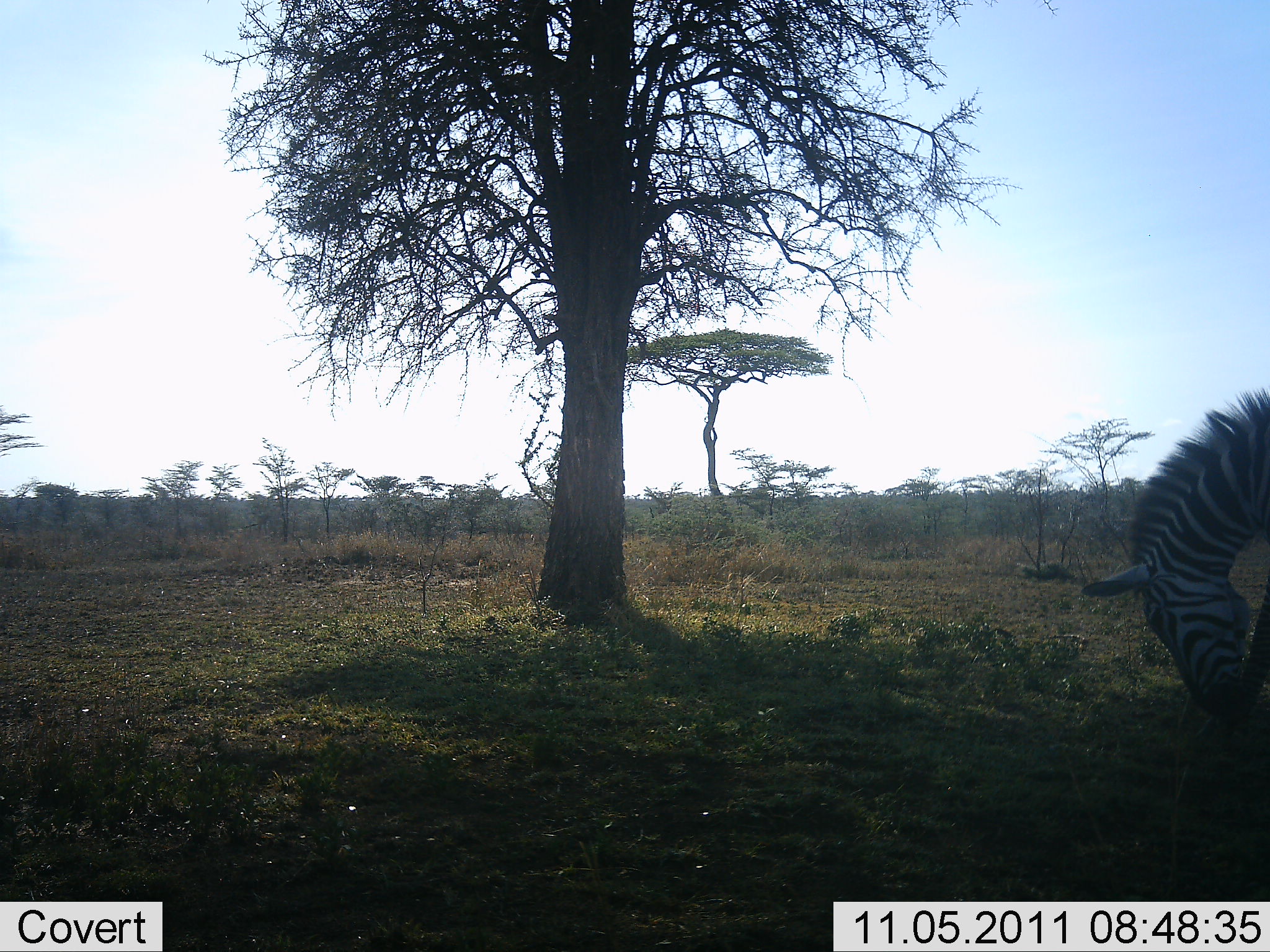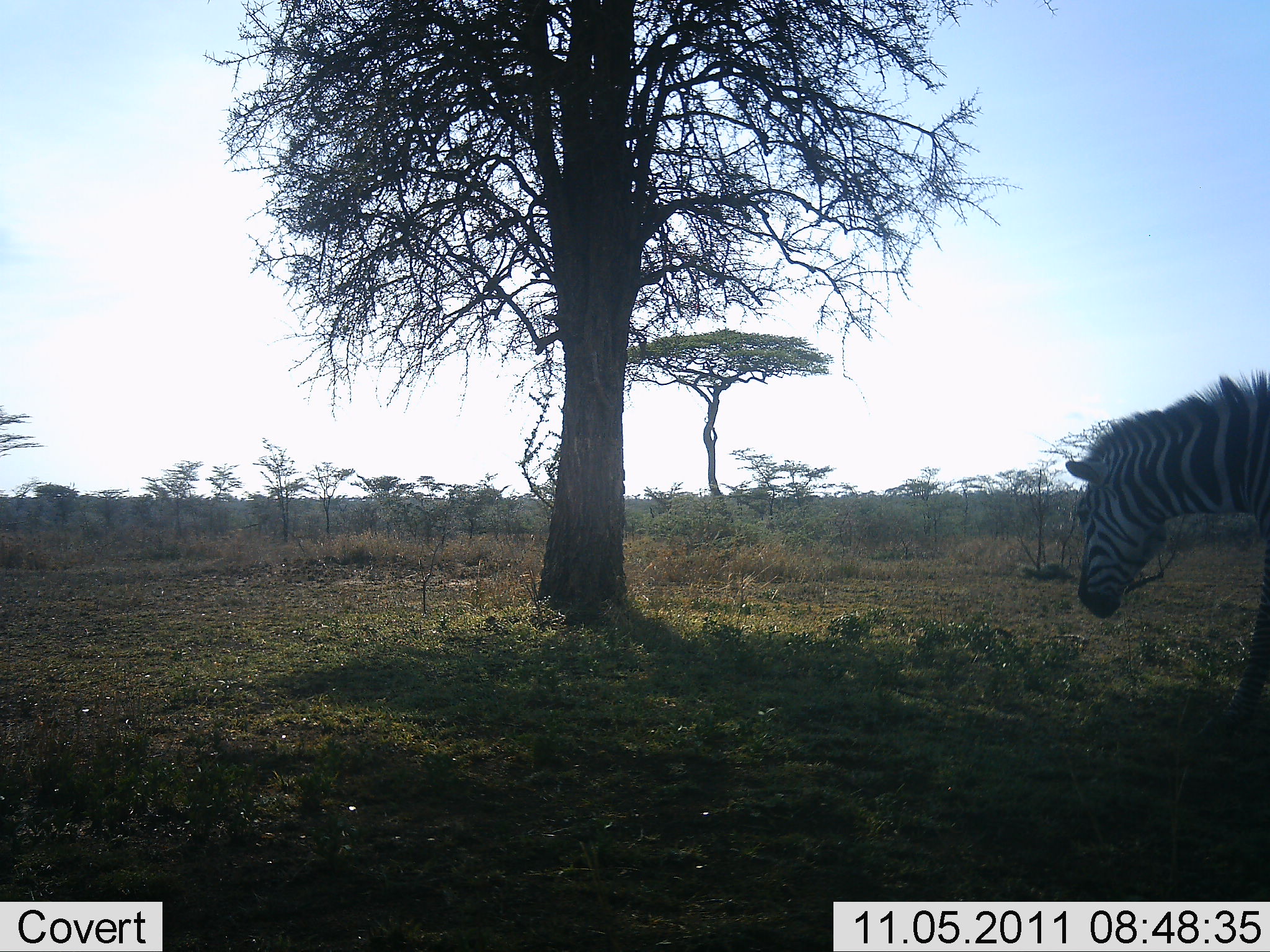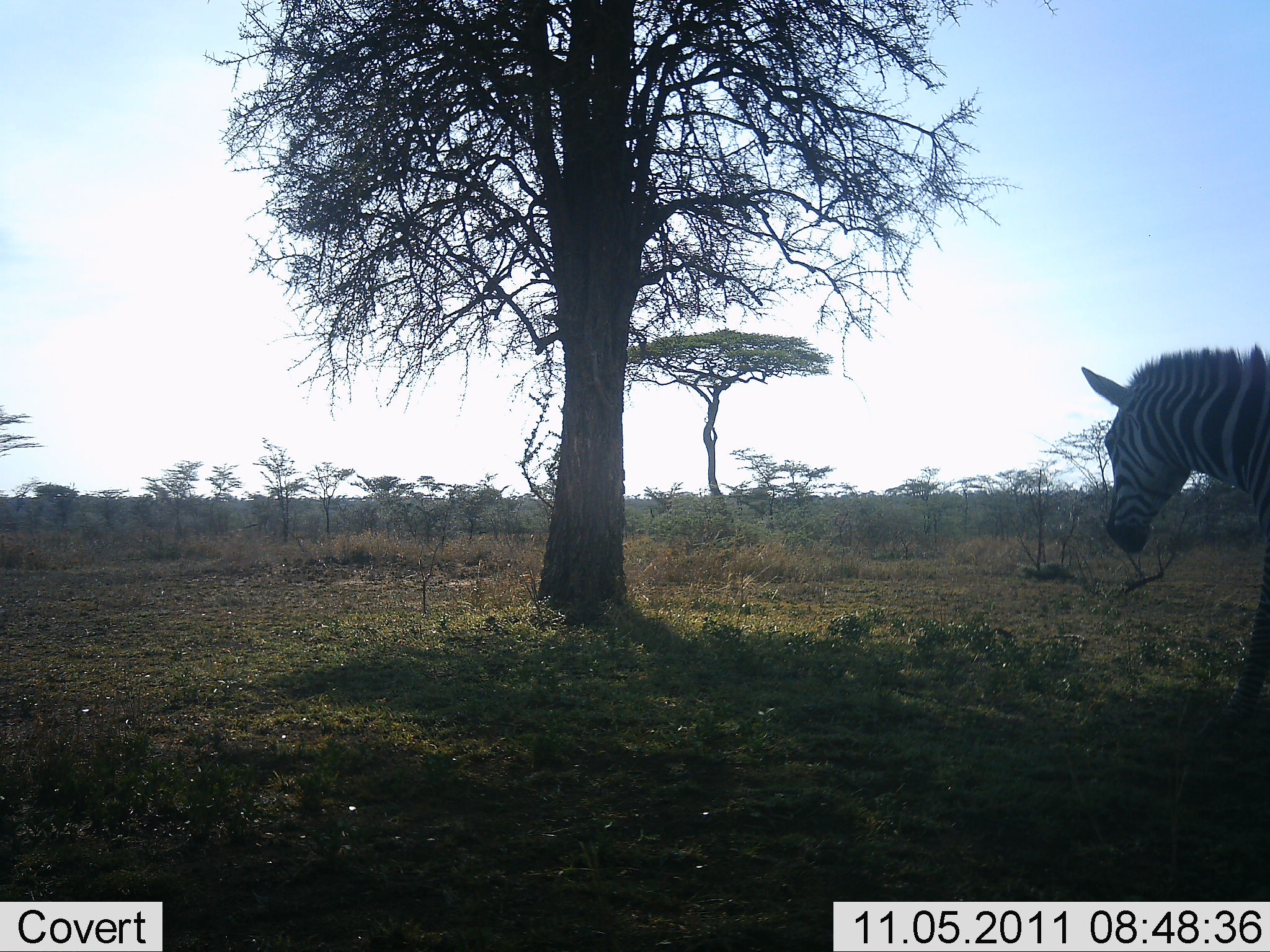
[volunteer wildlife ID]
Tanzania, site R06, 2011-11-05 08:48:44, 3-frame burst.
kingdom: Animalia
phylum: Chordata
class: Mammalia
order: Perissodactyla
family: Equidae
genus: Equus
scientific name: Equus quagga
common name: plains zebra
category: zebra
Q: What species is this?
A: Zebra (plains zebra) (Equus quagga).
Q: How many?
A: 1.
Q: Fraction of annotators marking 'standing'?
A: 60%.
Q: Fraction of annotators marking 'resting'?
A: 7%.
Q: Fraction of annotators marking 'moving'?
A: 20%.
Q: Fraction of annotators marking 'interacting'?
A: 0%.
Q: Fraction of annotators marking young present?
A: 0%.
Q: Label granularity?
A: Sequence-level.